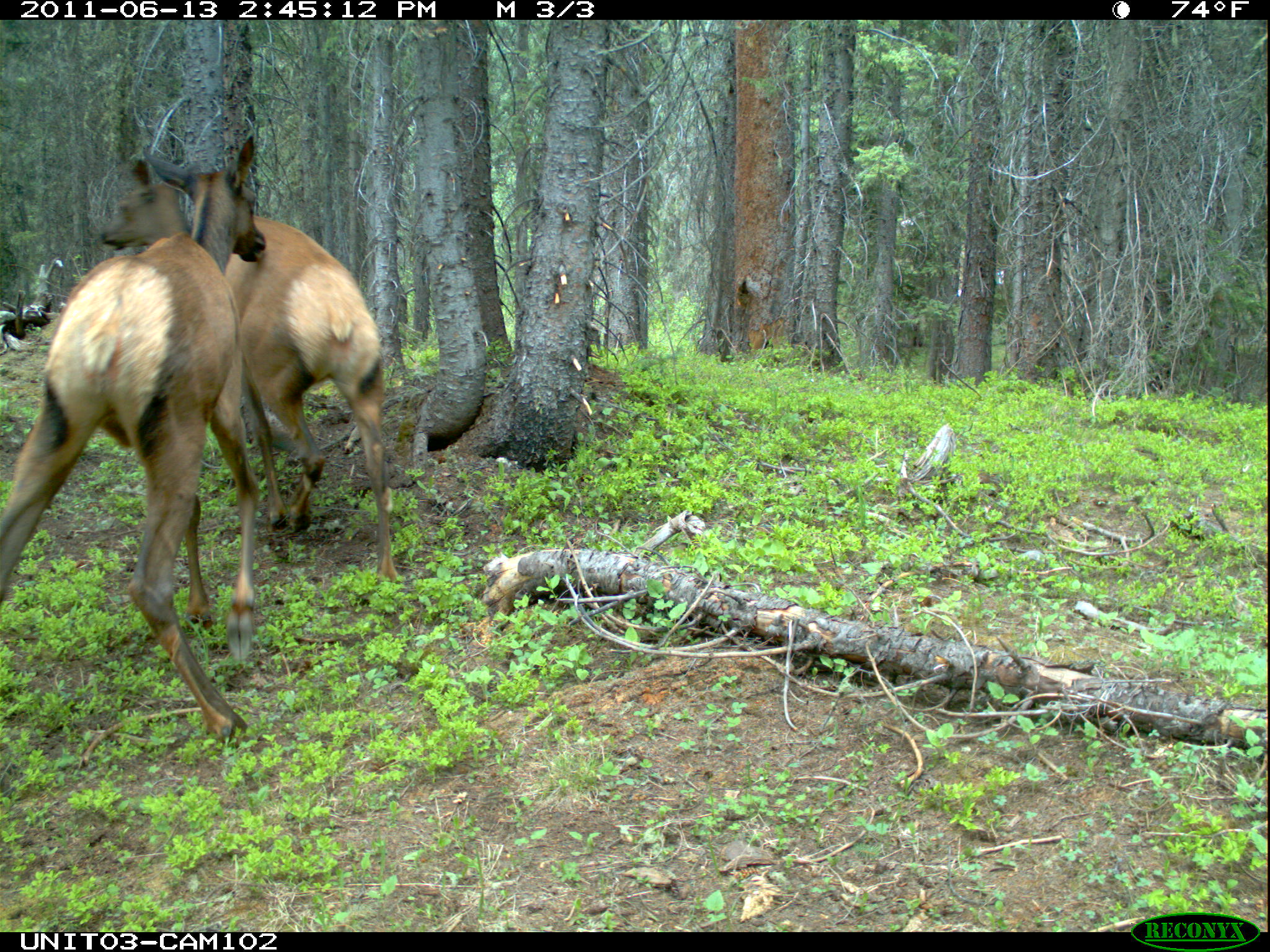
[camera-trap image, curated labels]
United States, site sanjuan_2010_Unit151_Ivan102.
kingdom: Animalia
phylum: Chordata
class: Mammalia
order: Artiodactyla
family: Cervidae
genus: Cervus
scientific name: Cervus elaphus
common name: red deer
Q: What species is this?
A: Cervus elaphus (red deer).